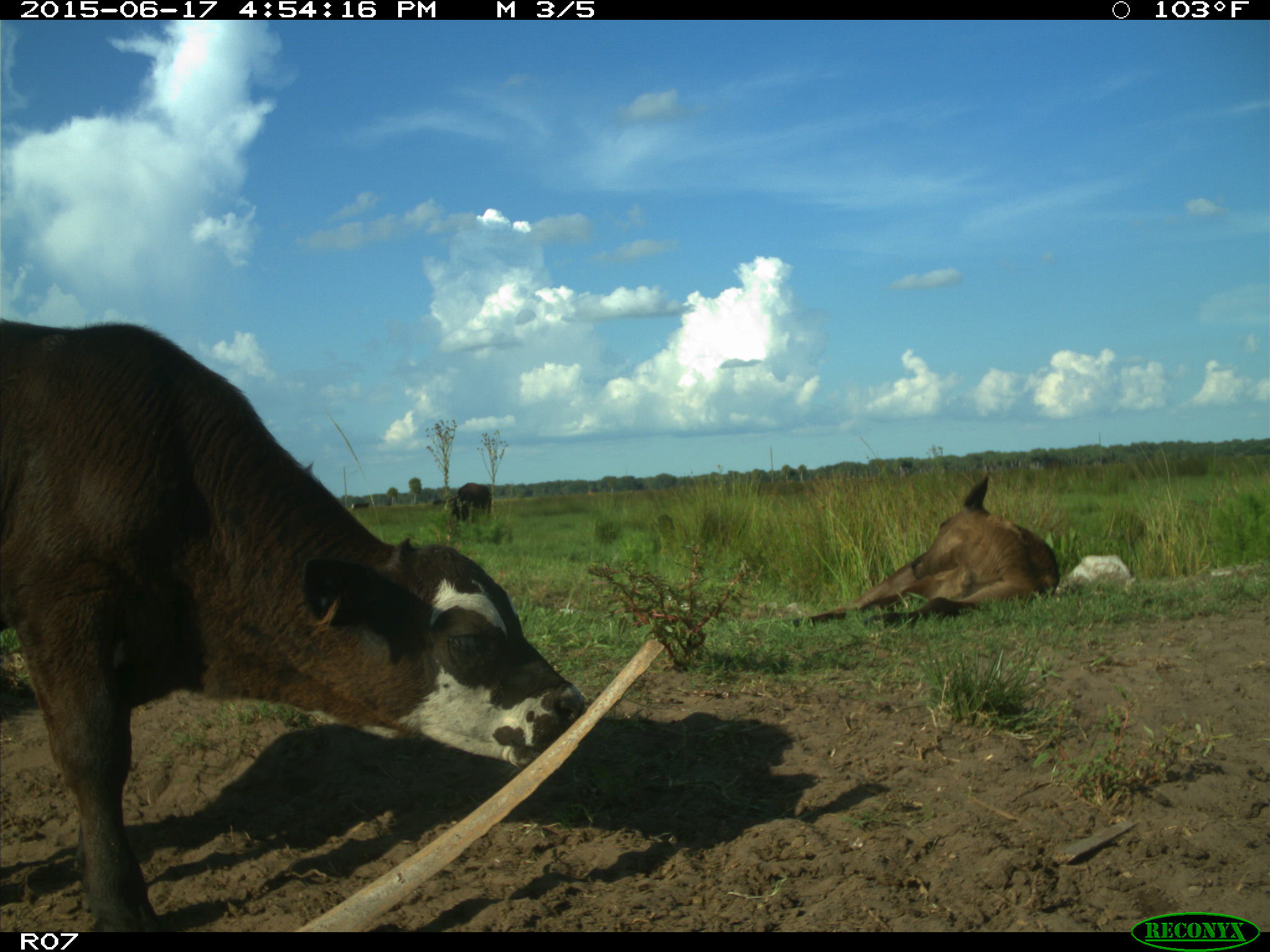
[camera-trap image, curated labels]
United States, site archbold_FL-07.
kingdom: Animalia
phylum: Chordata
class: Mammalia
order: Artiodactyla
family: Bovidae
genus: Bos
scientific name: Bos taurus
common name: domestic cow